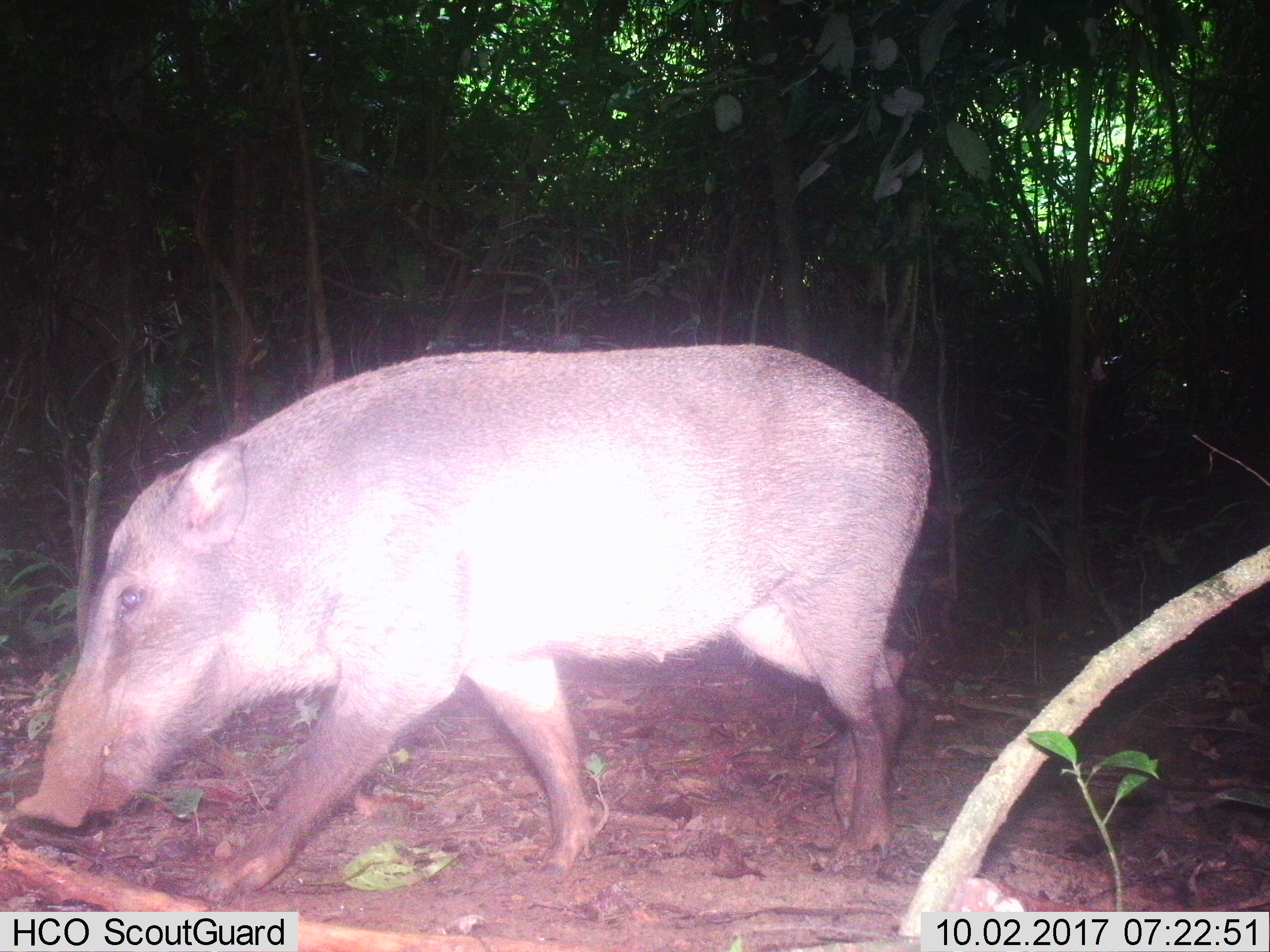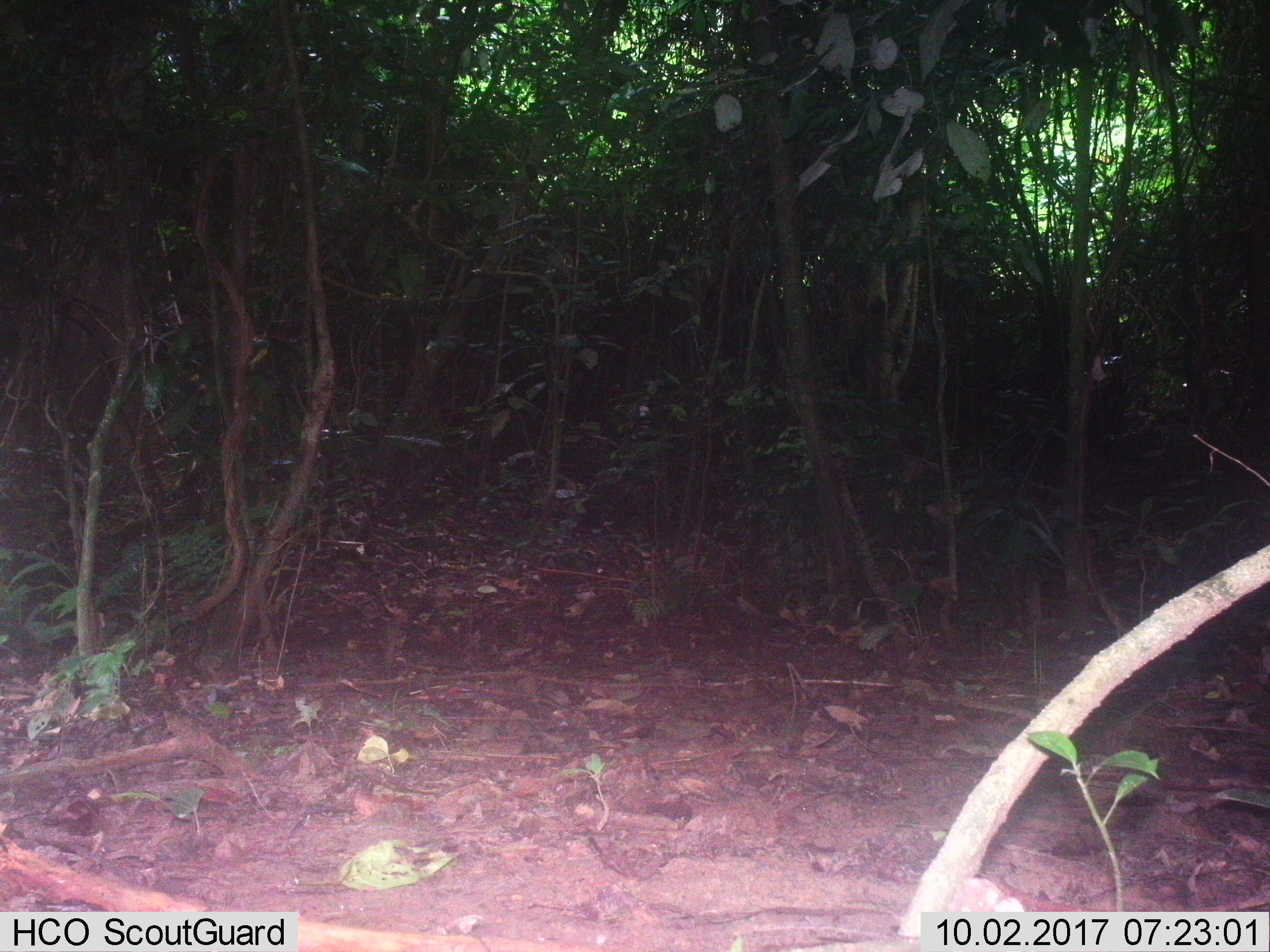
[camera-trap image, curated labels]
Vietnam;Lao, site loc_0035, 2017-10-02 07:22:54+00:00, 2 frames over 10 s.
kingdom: Animalia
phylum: Chordata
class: Mammalia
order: Artiodactyla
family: Suidae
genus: Sus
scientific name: Sus scrofa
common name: eurasian wild pig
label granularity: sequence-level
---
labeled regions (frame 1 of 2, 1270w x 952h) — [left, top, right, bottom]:
eurasian wild pig: [3, 342, 931, 905]